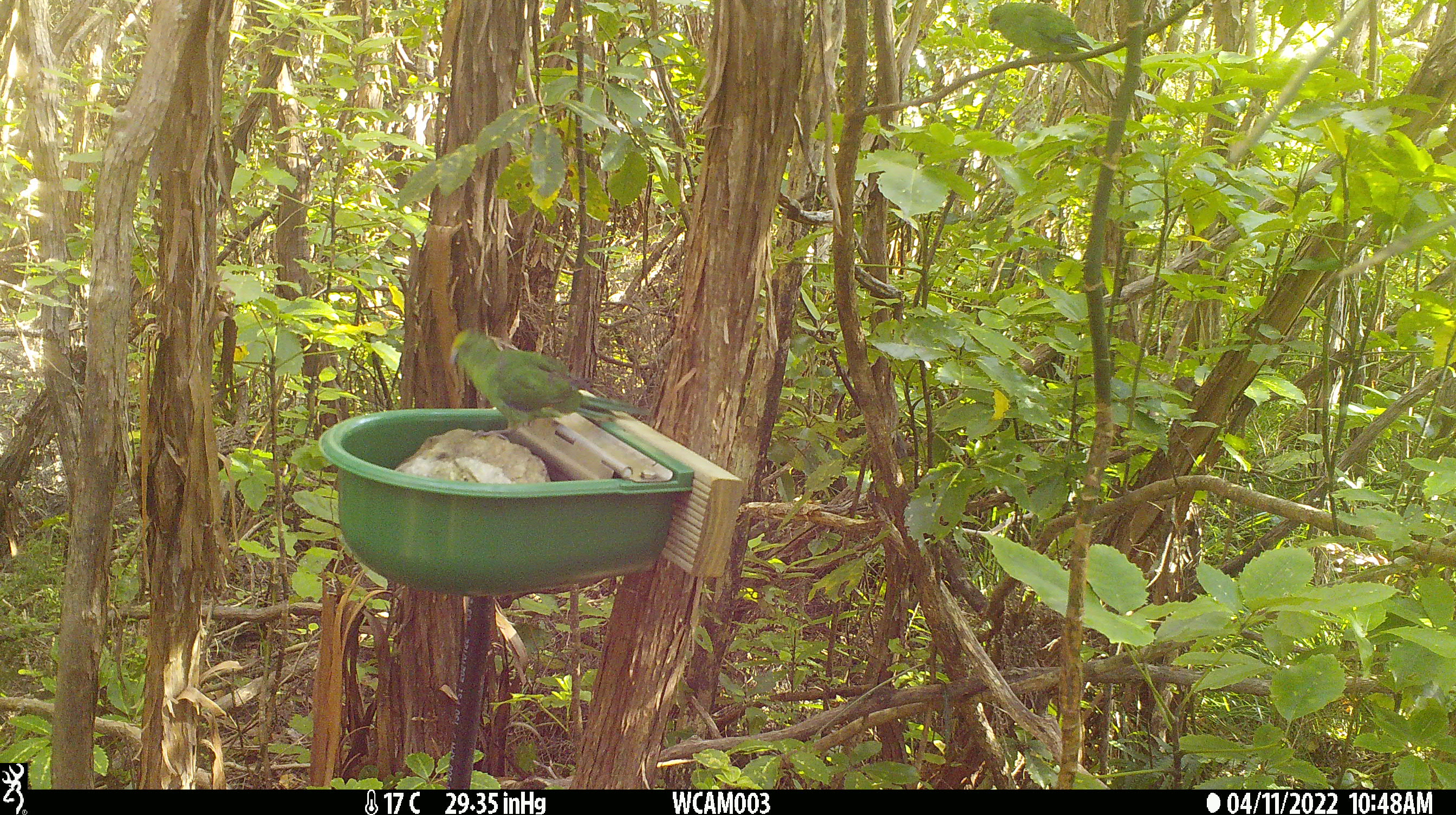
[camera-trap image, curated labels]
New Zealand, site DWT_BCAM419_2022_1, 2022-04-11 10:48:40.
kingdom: Animalia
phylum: Chordata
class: Aves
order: Psittaciformes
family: Psittaculidae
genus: Cyanoramphus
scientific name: Cyanoramphus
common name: parakeet